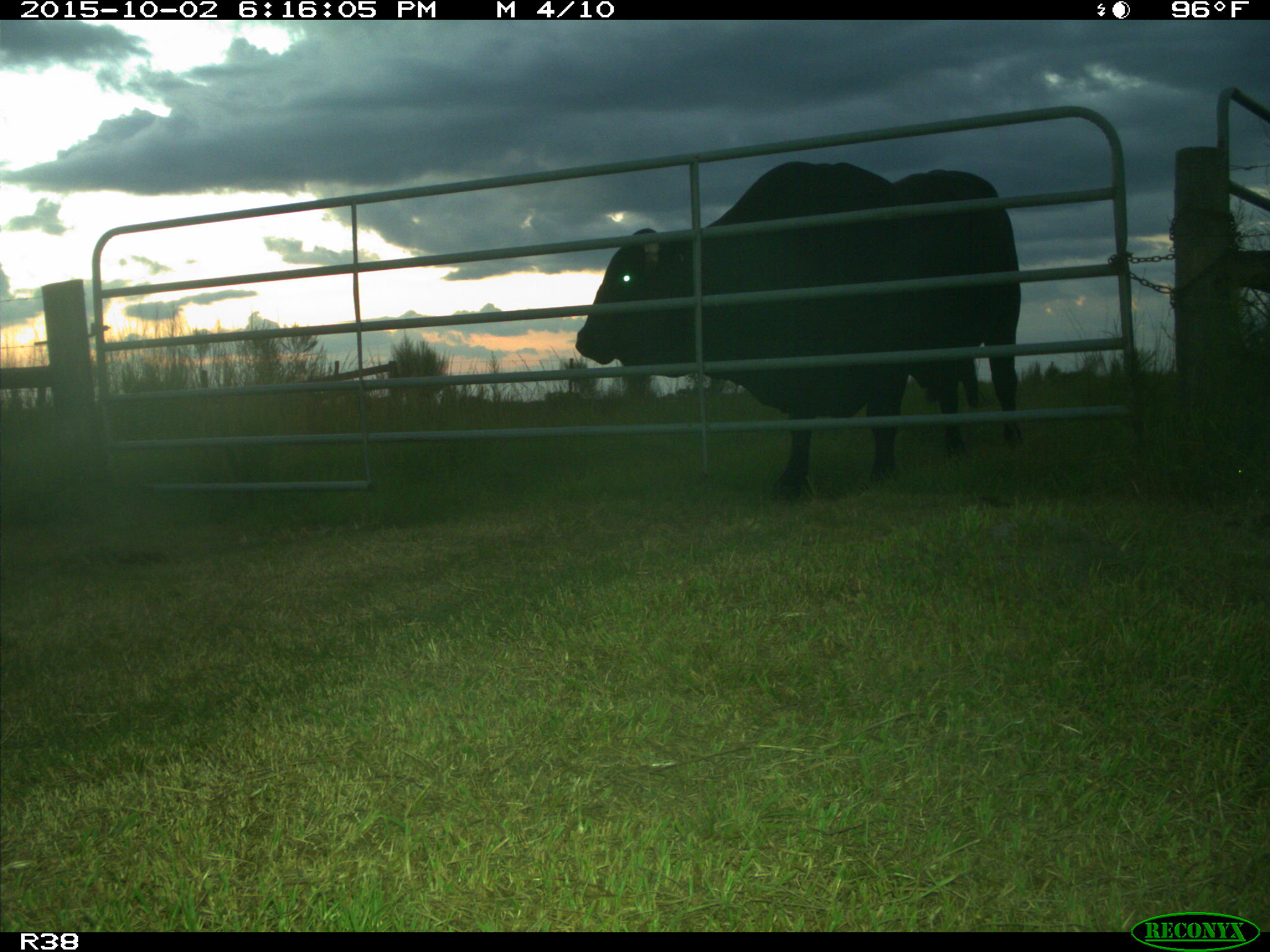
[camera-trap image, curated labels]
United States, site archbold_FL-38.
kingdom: Animalia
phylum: Chordata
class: Mammalia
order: Artiodactyla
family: Bovidae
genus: Bos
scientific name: Bos taurus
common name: domestic cow